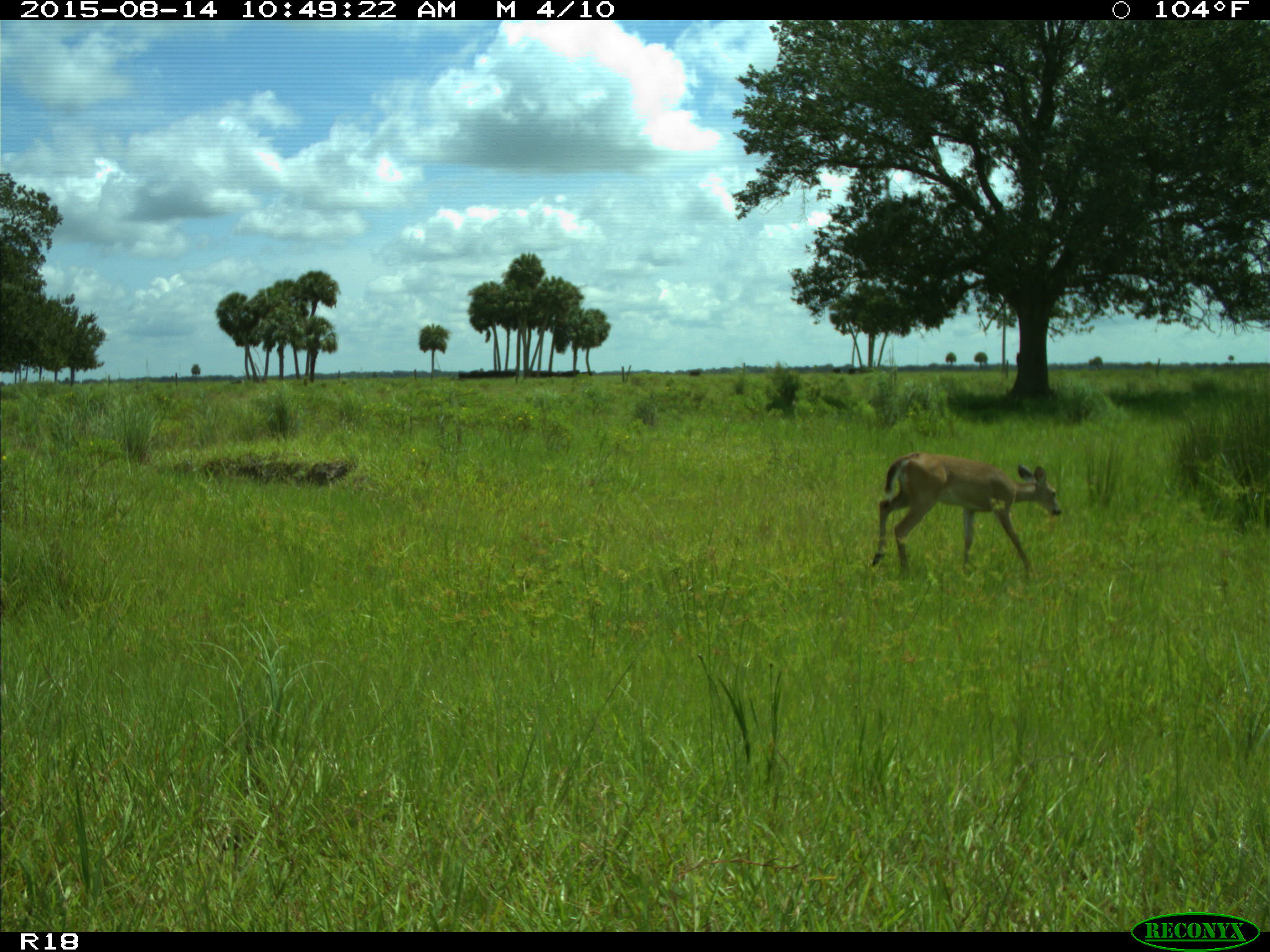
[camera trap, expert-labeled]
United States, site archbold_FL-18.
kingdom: Animalia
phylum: Chordata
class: Mammalia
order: Artiodactyla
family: Cervidae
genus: Odocoileus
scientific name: Odocoileus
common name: deer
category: unidentified deer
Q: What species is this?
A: Unidentified deer (deer) (Odocoileus).